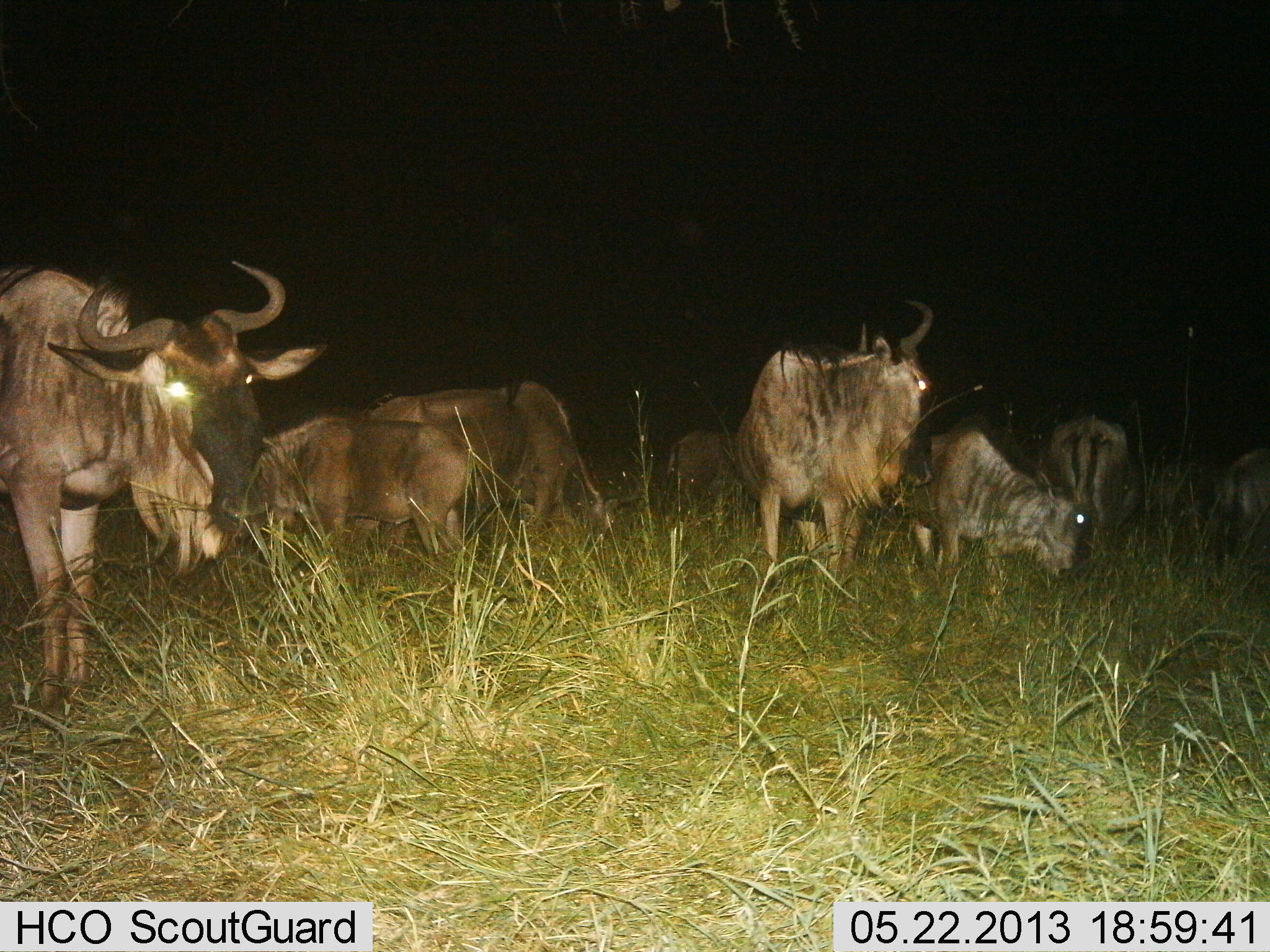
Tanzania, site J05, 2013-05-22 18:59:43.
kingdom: Animalia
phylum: Chordata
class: Mammalia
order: Artiodactyla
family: Bovidae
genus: Connochaetes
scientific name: Connochaetes taurinus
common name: blue wildebeest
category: wildebeest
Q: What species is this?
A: Wildebeest (blue wildebeest) (Connochaetes taurinus).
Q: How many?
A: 8.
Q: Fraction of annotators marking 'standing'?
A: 72%.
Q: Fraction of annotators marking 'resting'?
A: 6%.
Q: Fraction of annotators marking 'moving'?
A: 0%.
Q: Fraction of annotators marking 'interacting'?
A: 6%.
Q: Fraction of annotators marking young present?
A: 28%.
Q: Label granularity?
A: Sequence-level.